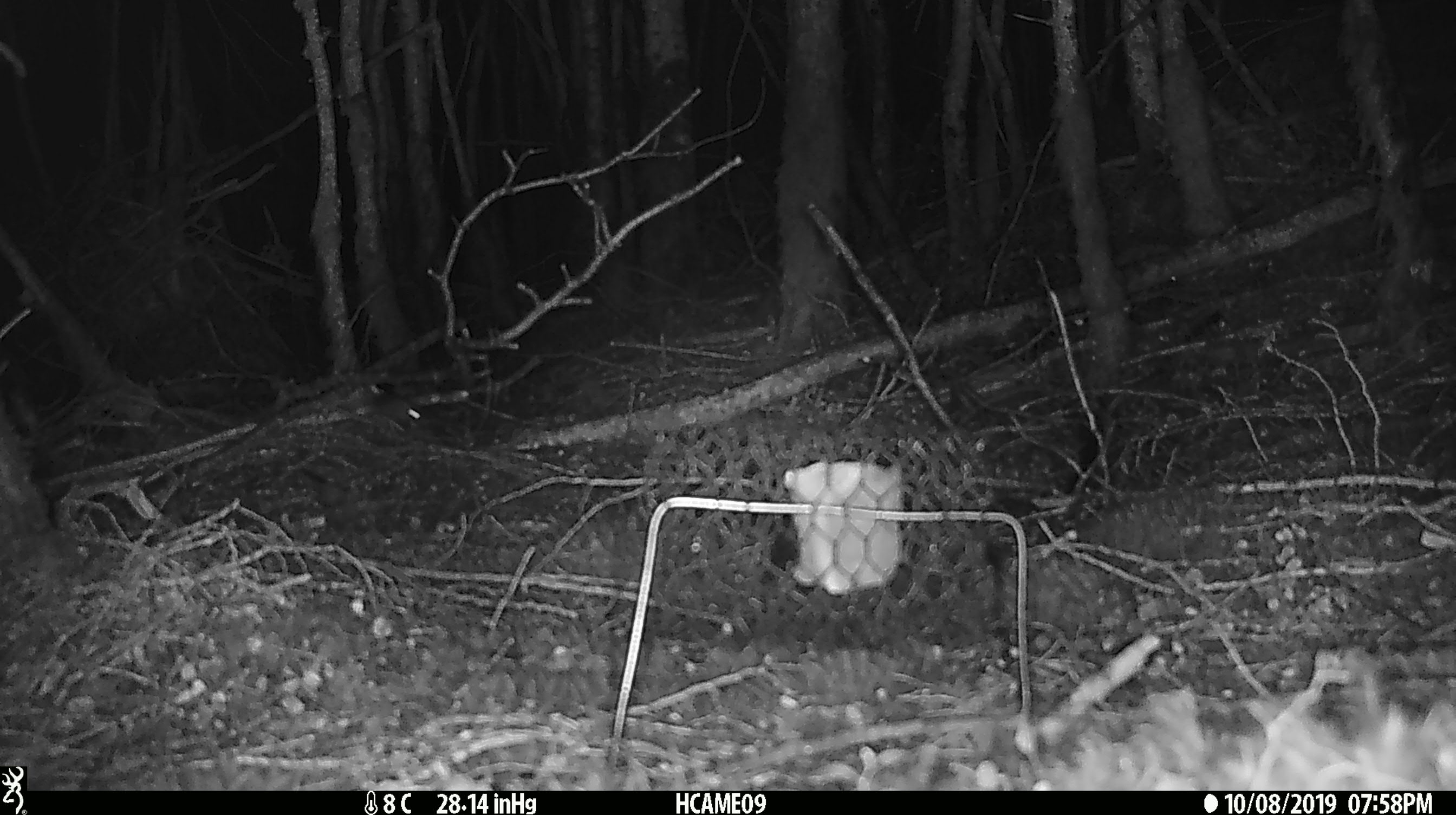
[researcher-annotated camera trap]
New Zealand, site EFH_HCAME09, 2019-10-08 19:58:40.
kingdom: Animalia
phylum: Chordata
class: Mammalia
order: Rodentia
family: Muridae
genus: Mus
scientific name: Mus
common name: mouse